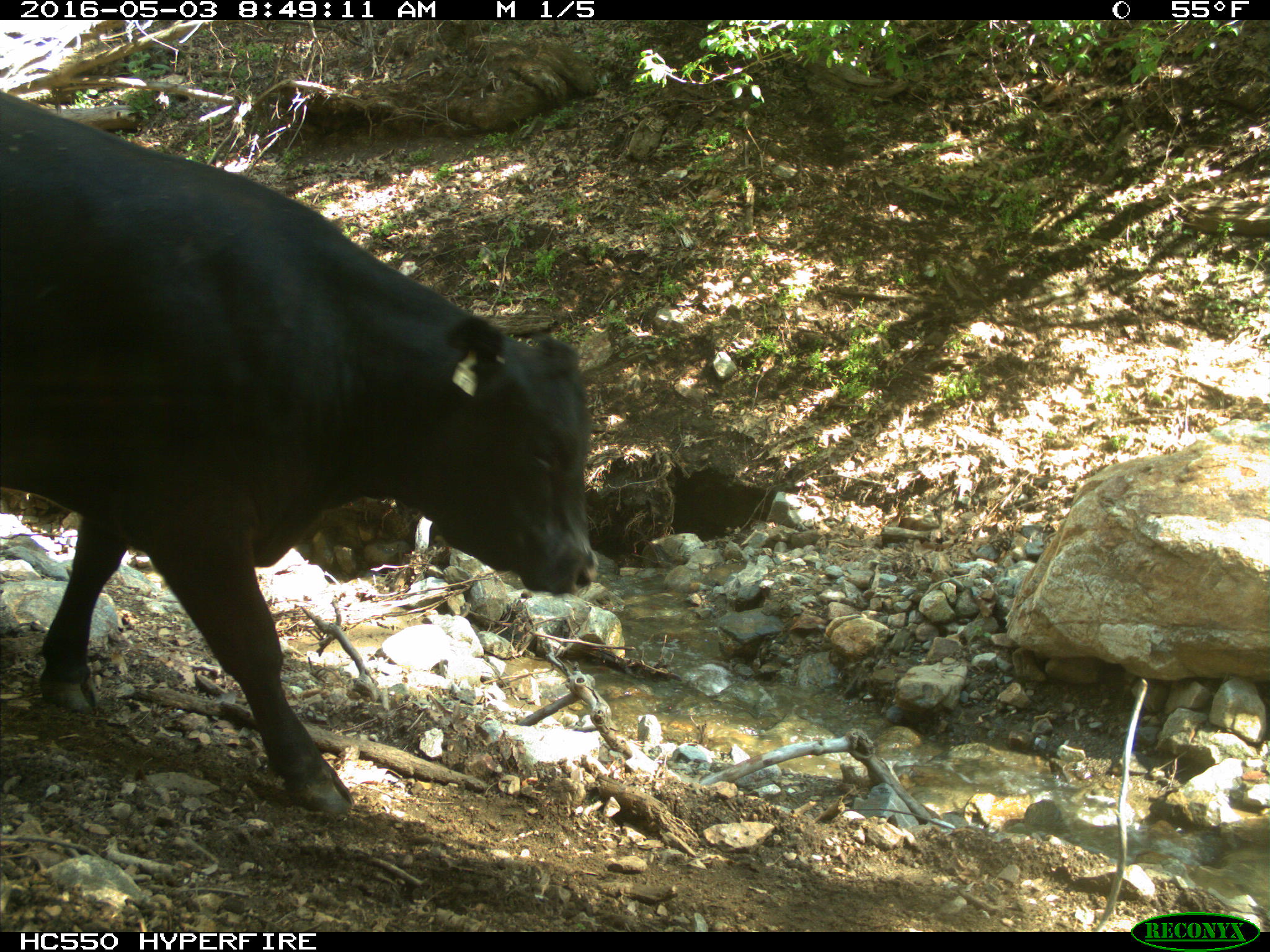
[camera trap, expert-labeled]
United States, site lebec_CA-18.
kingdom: Animalia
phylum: Chordata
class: Mammalia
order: Artiodactyla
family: Bovidae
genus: Bos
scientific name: Bos taurus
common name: domestic cow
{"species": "Bos taurus (domestic cow)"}